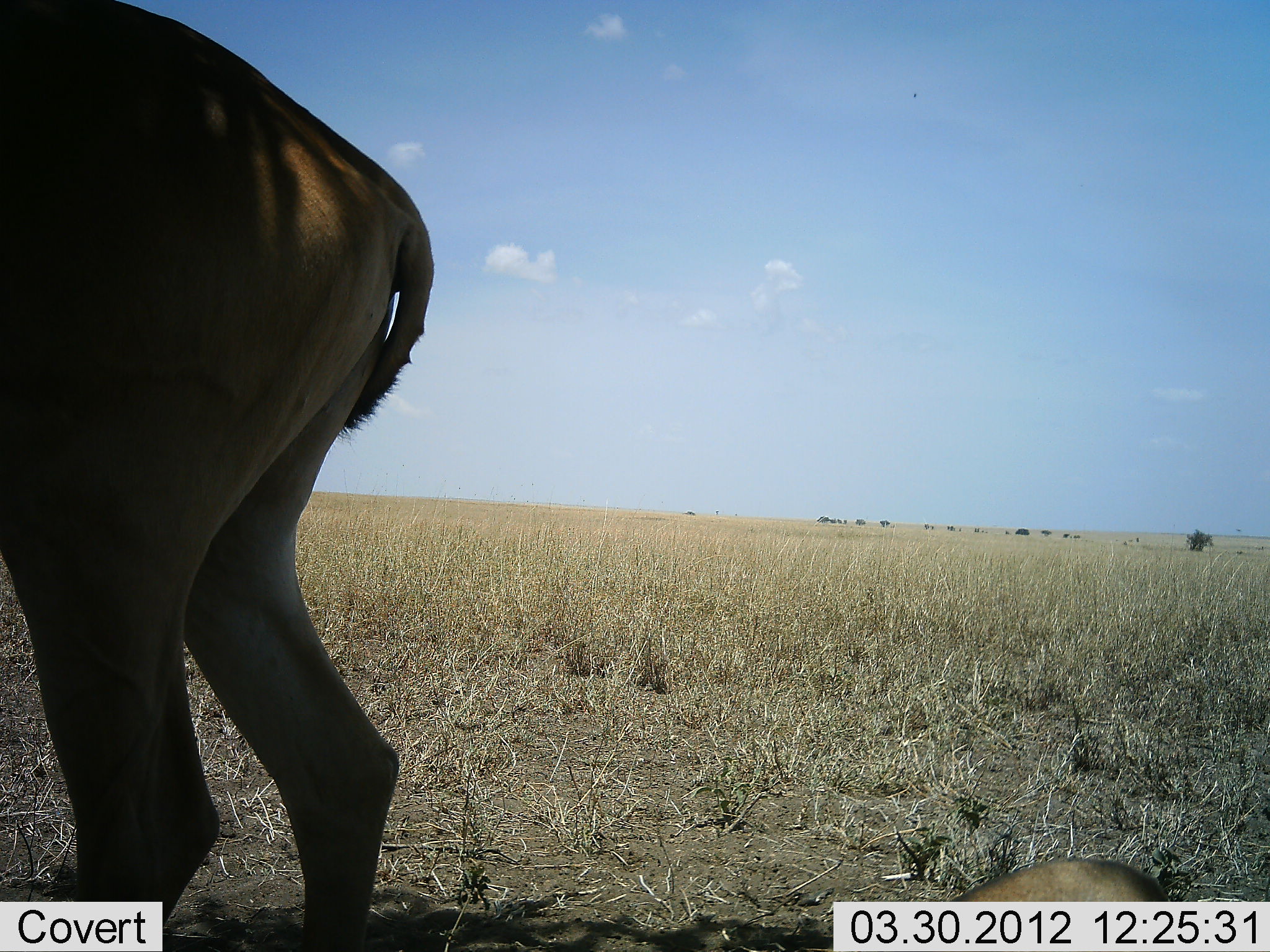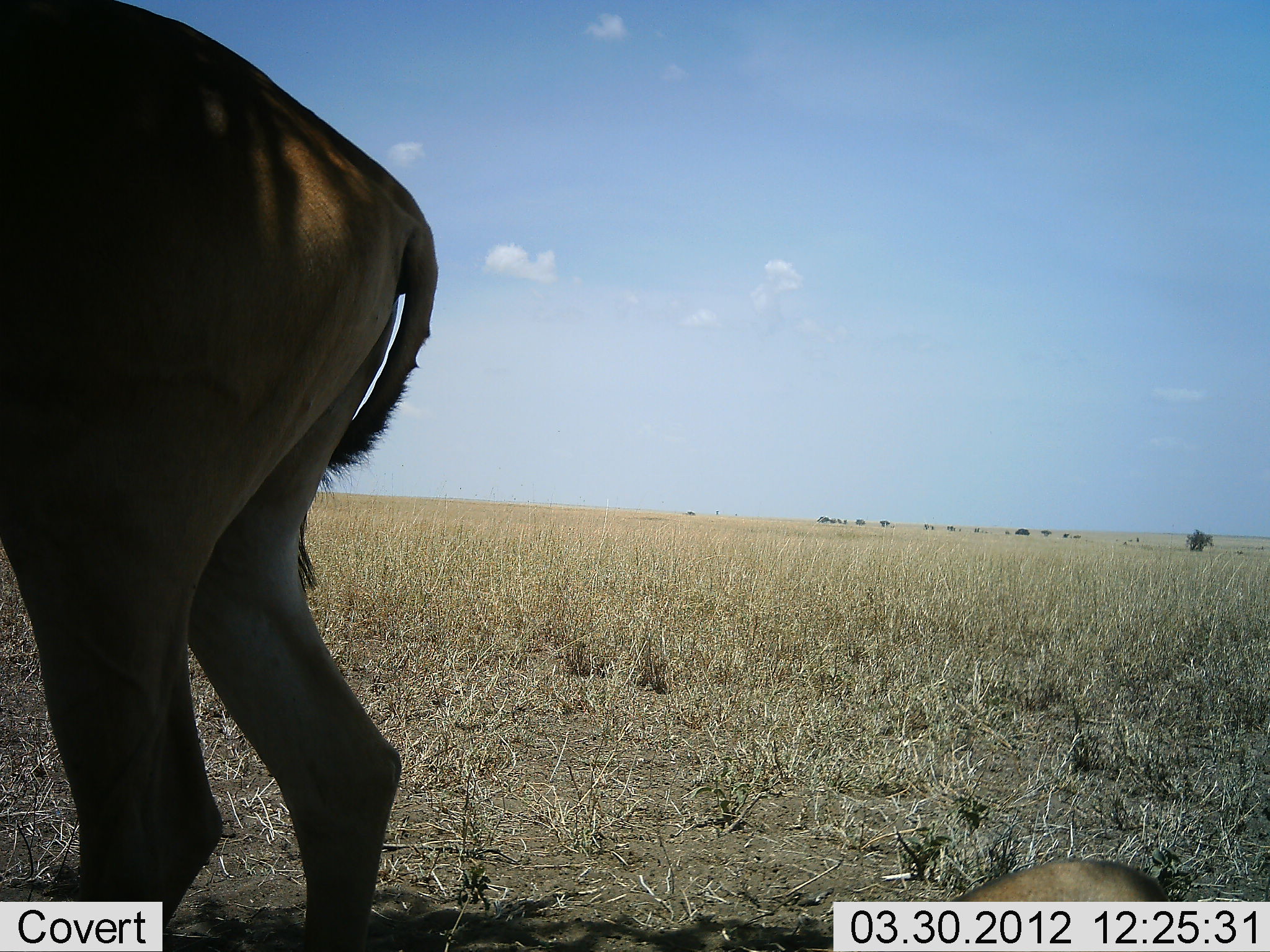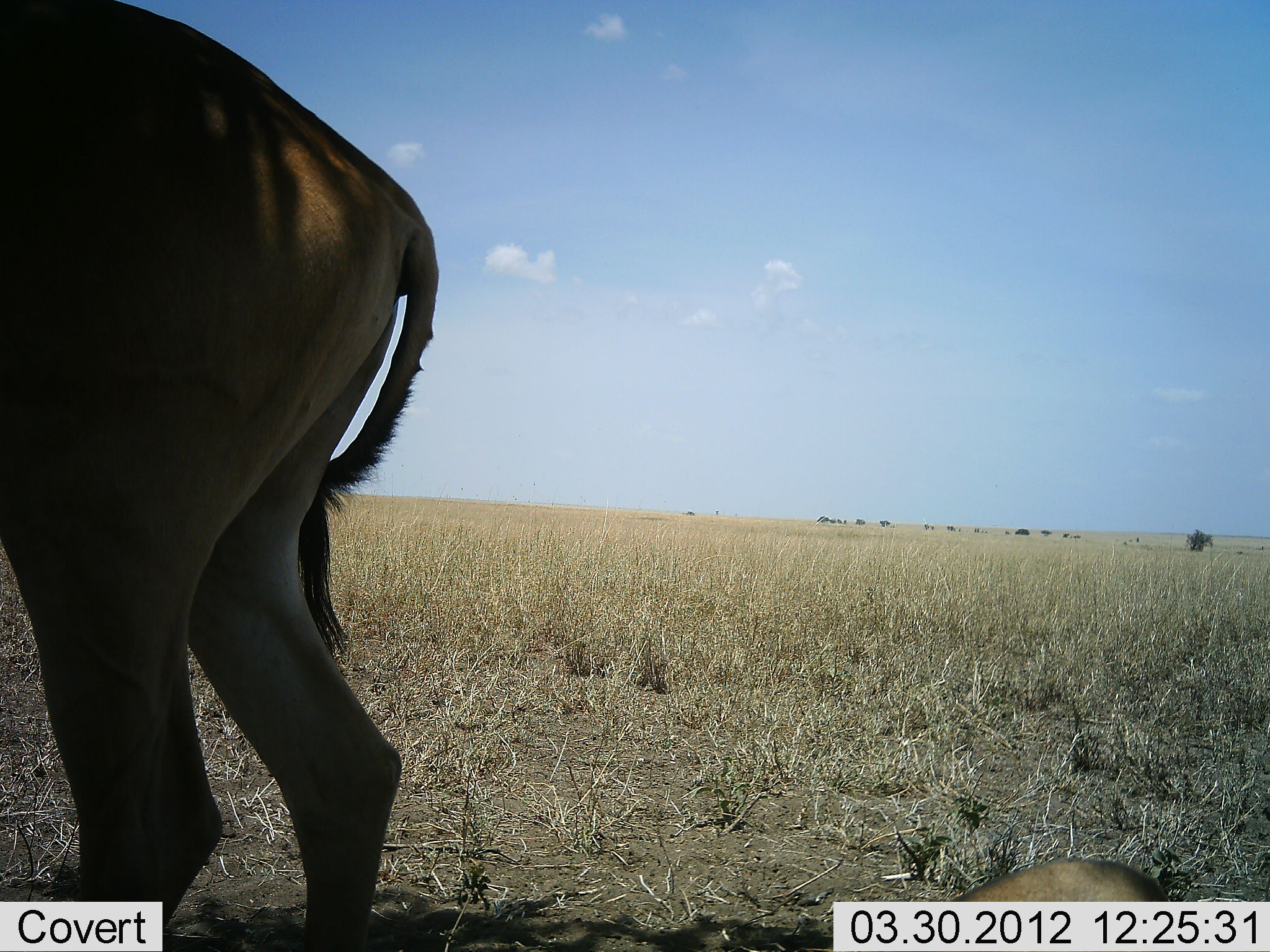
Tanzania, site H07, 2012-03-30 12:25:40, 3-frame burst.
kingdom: Animalia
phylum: Chordata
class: Mammalia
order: Artiodactyla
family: Bovidae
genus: Alcelaphus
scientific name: Alcelaphus buselaphus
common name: hartebeest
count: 1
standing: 89%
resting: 16%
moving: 11%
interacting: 0%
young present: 0%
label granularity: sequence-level